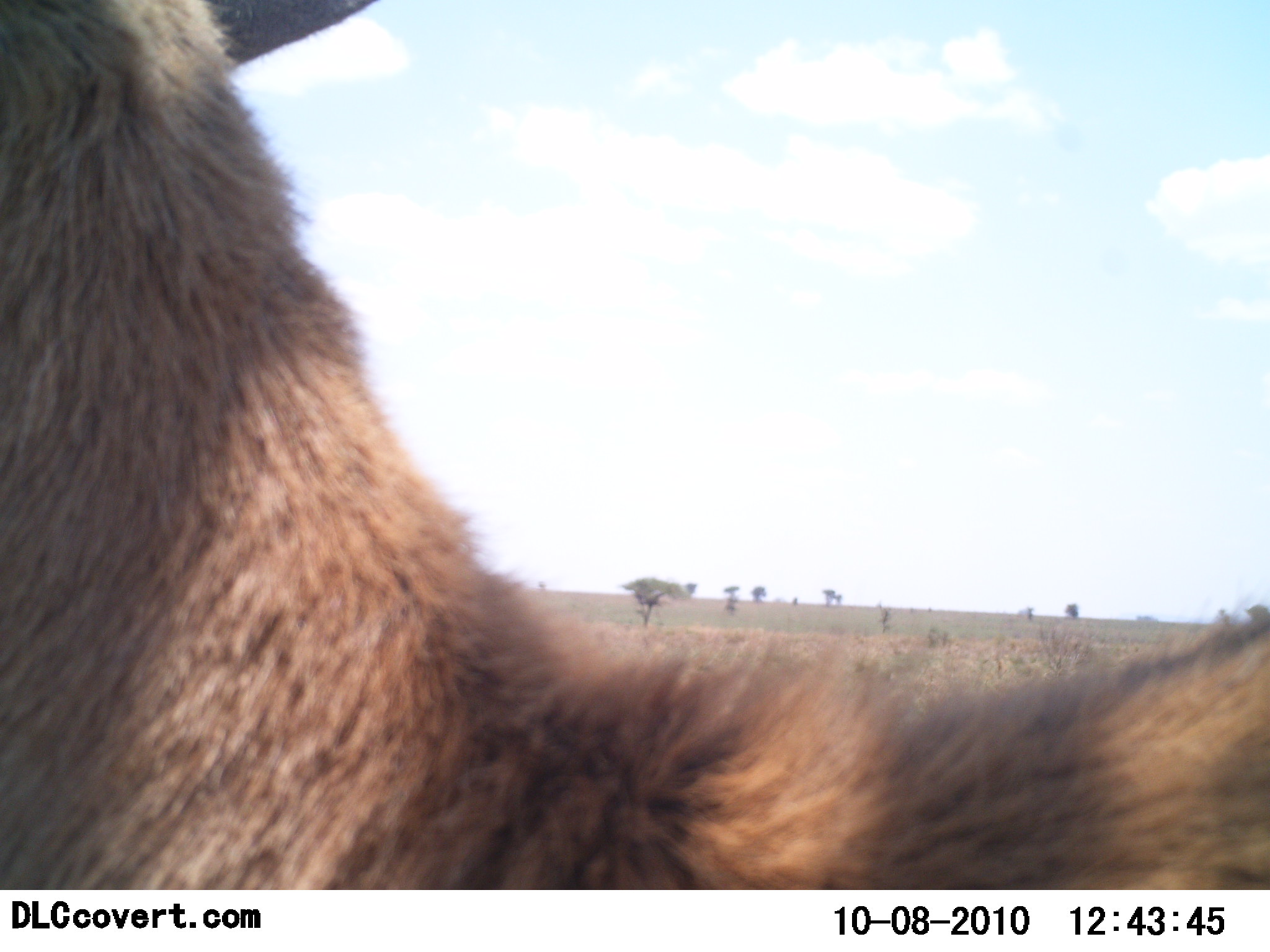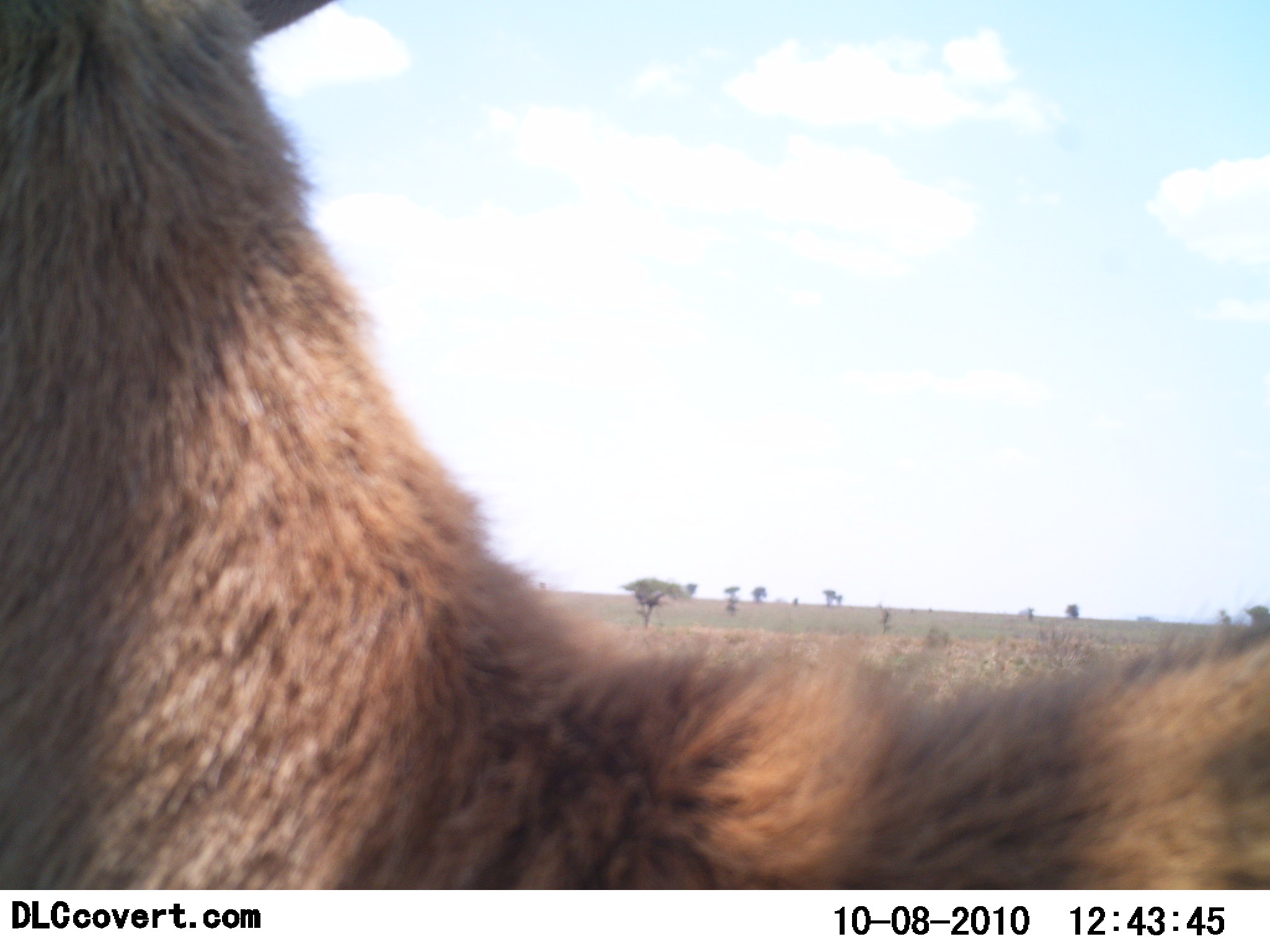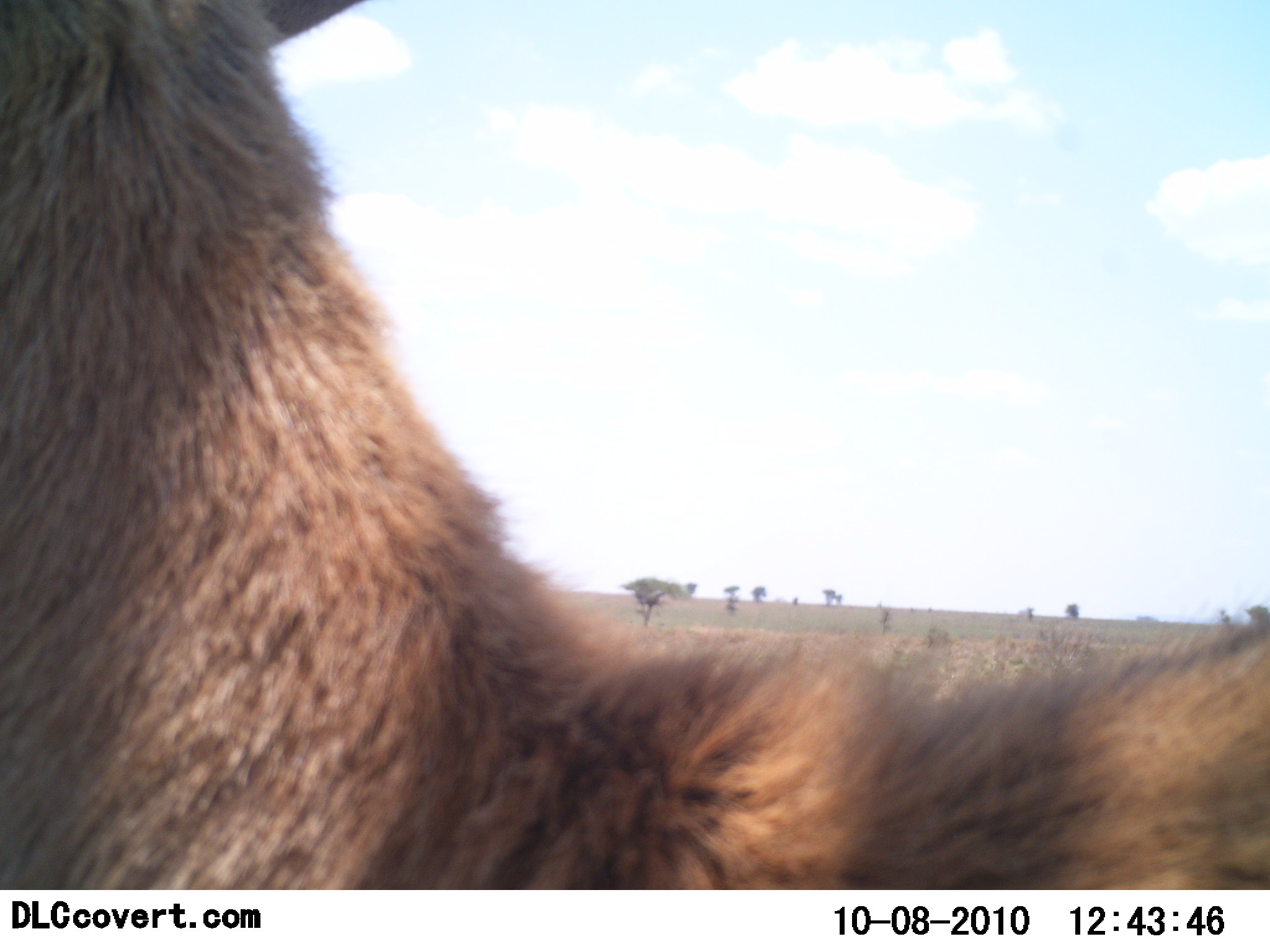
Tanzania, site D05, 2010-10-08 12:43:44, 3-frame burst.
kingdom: Animalia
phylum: Chordata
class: Mammalia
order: Artiodactyla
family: Bovidae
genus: Kobus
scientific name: Kobus ellipsiprymnus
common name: waterbuck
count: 1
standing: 100%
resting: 0%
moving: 0%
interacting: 0%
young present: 0%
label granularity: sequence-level